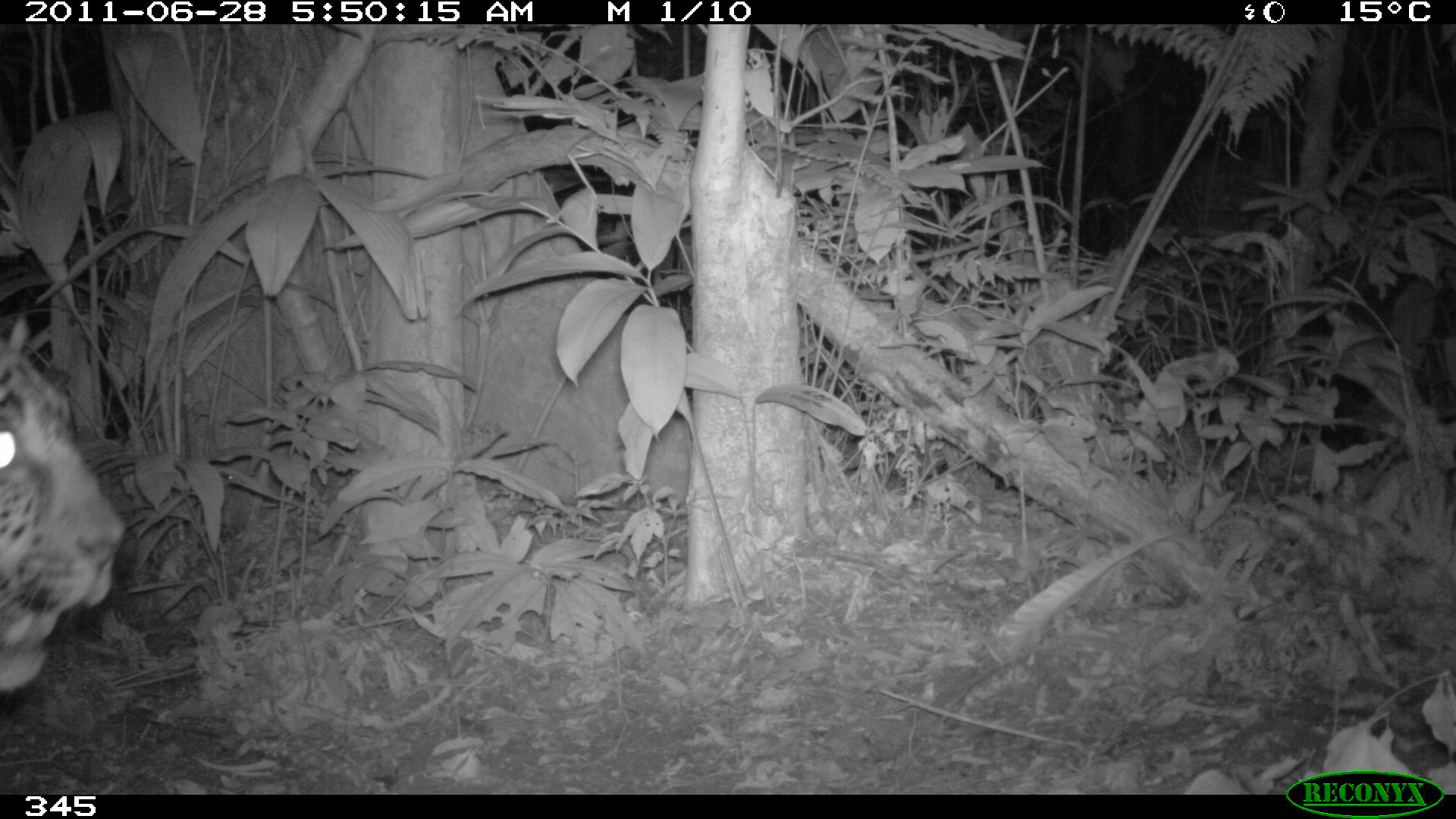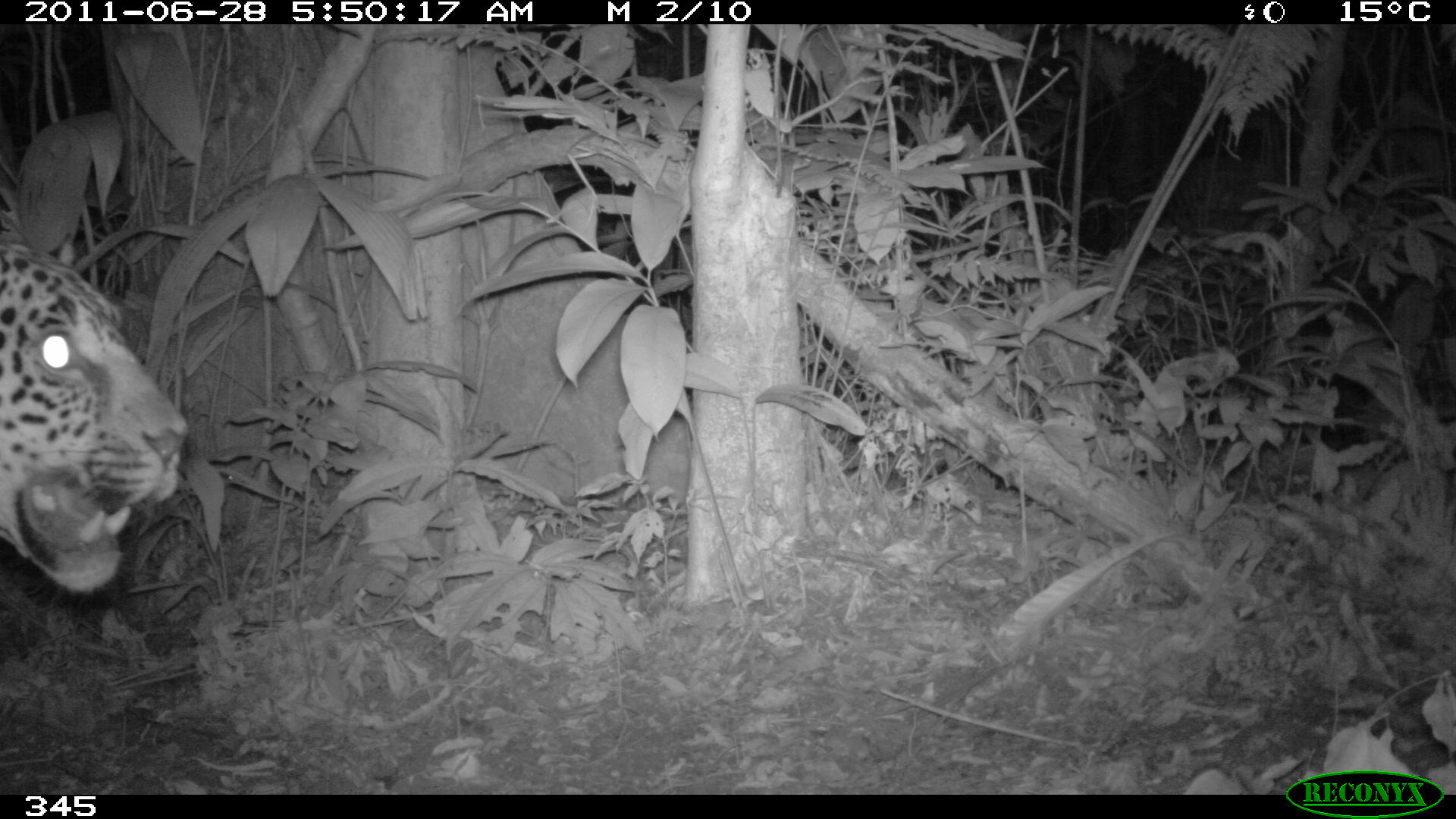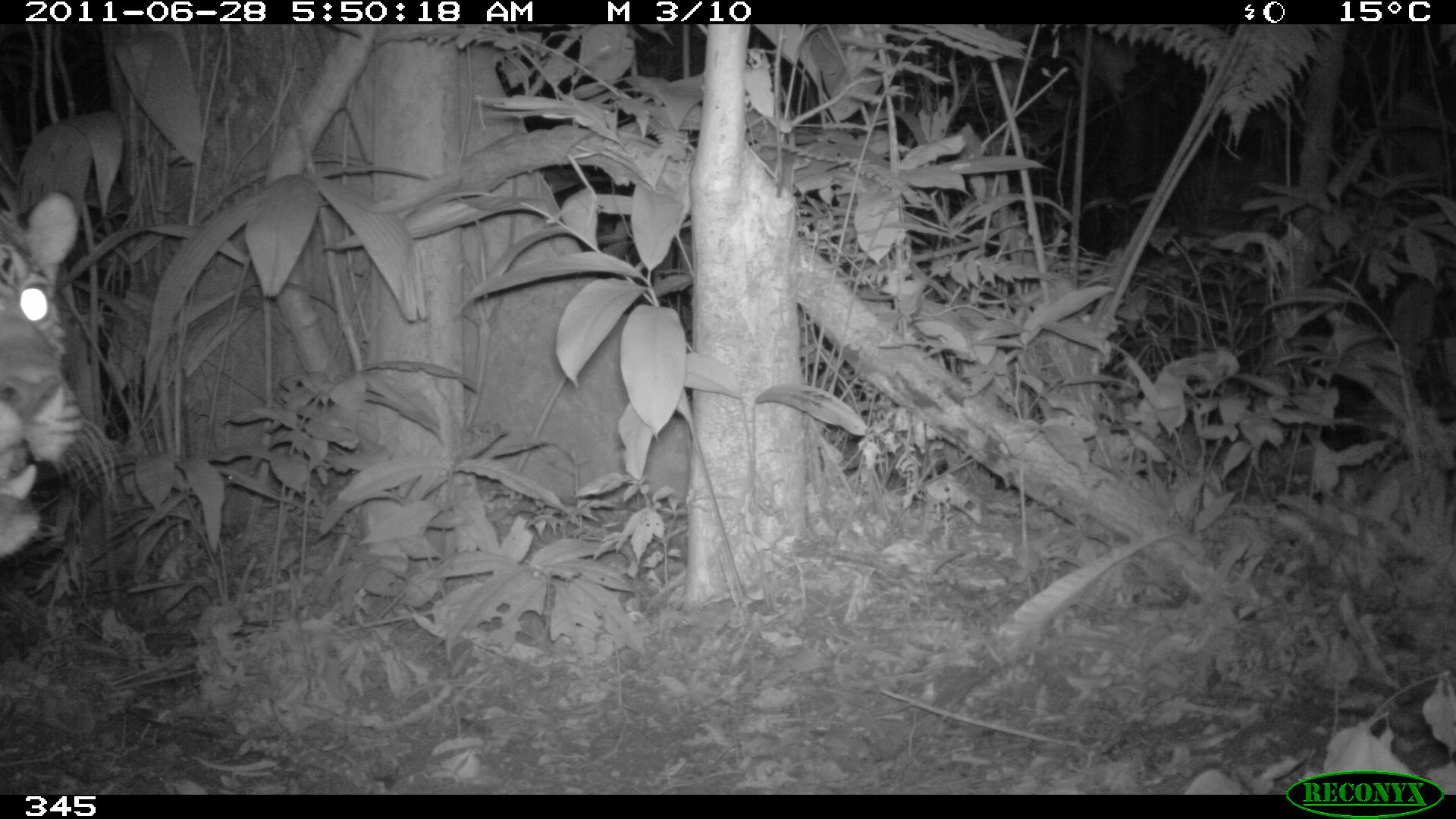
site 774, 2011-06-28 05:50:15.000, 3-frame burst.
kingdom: Animalia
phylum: Chordata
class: Mammalia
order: Carnivora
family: Felidae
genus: Panthera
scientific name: Panthera onca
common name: jaguar